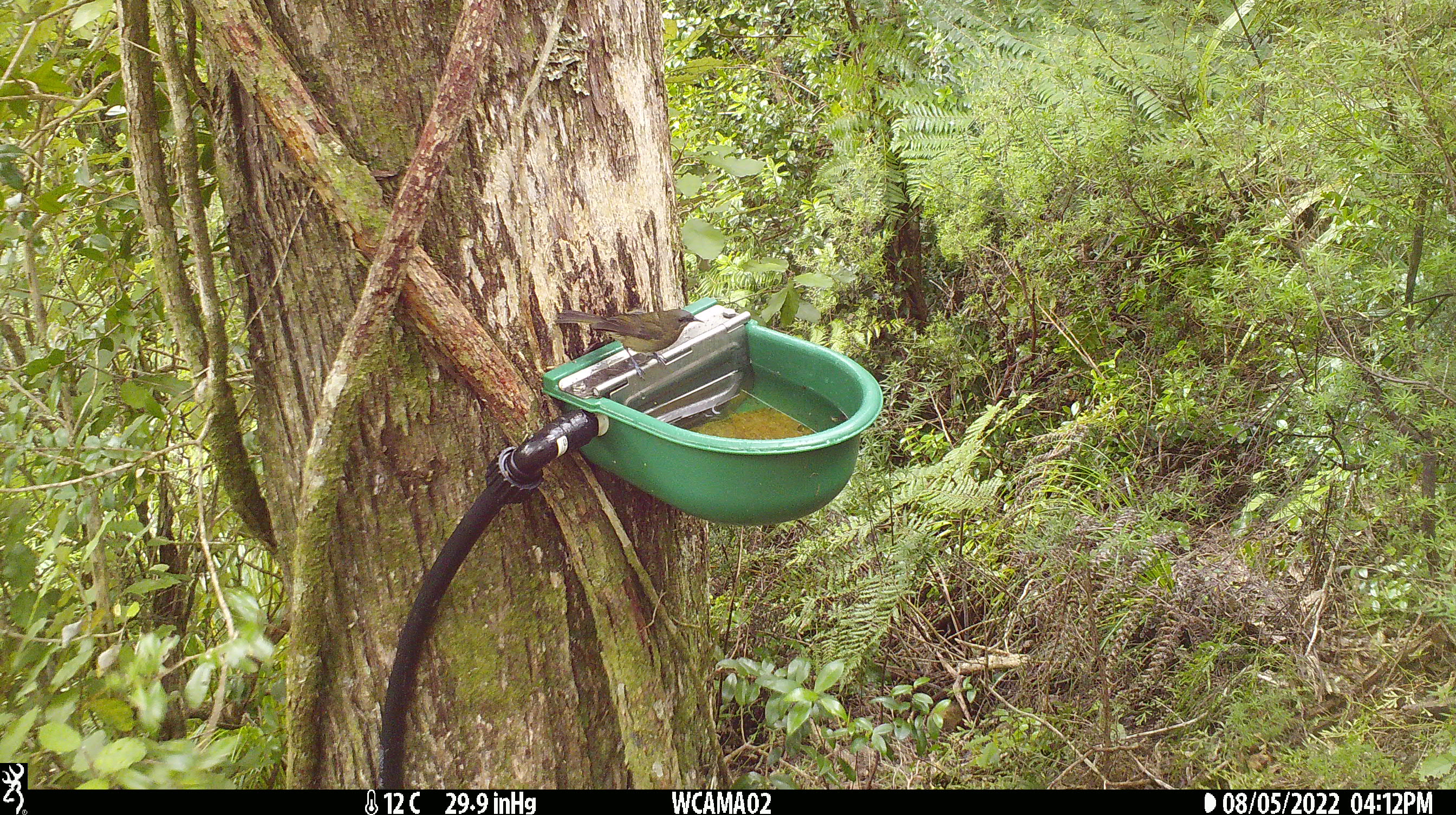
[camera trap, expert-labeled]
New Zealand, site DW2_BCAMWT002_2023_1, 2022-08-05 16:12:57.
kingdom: Animalia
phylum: Chordata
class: Aves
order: Passeriformes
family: Meliphagidae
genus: Anthornis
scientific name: Anthornis melanura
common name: new zealand bellbird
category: bellbird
Bellbird (new zealand bellbird) (Anthornis melanura).